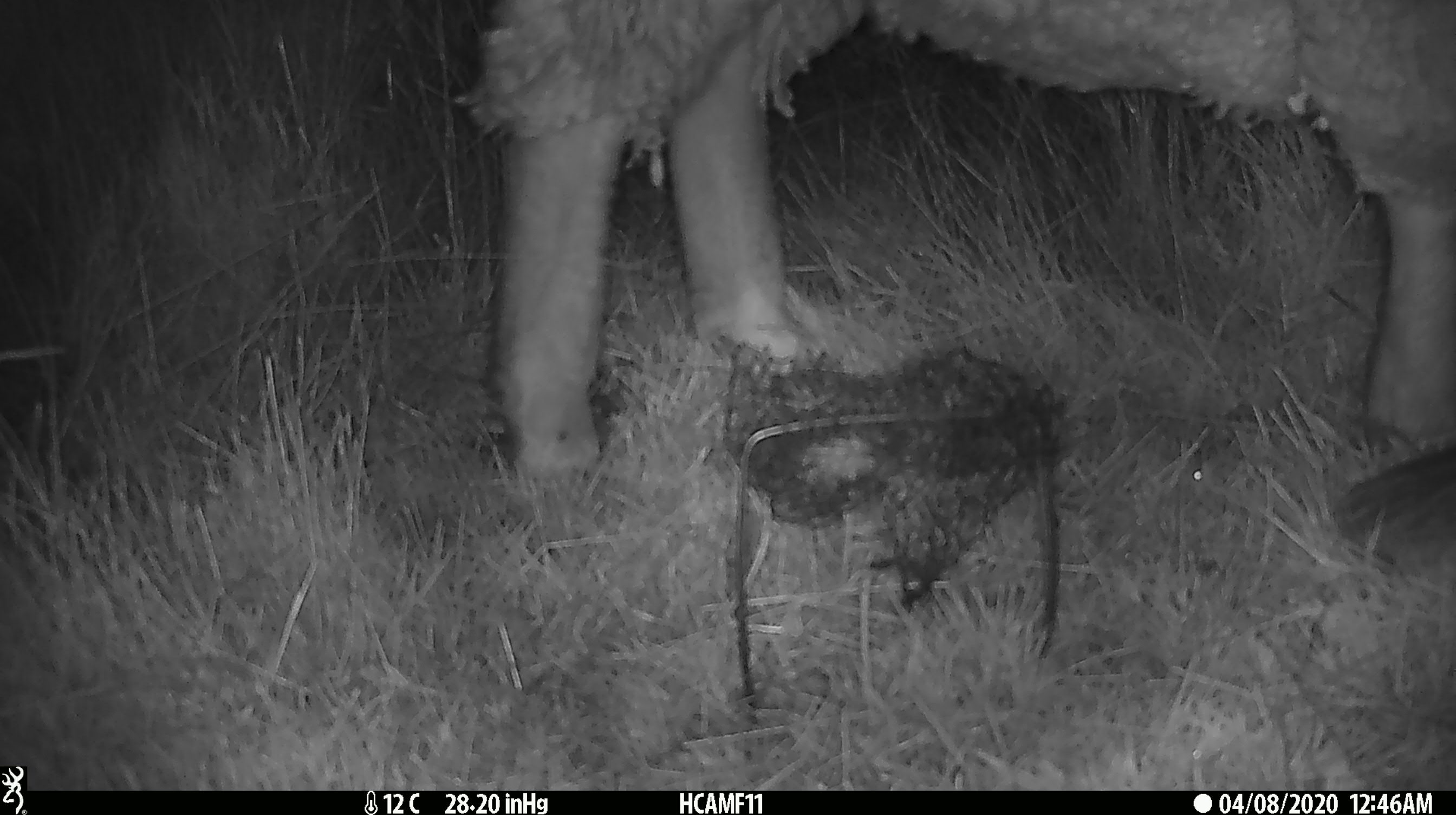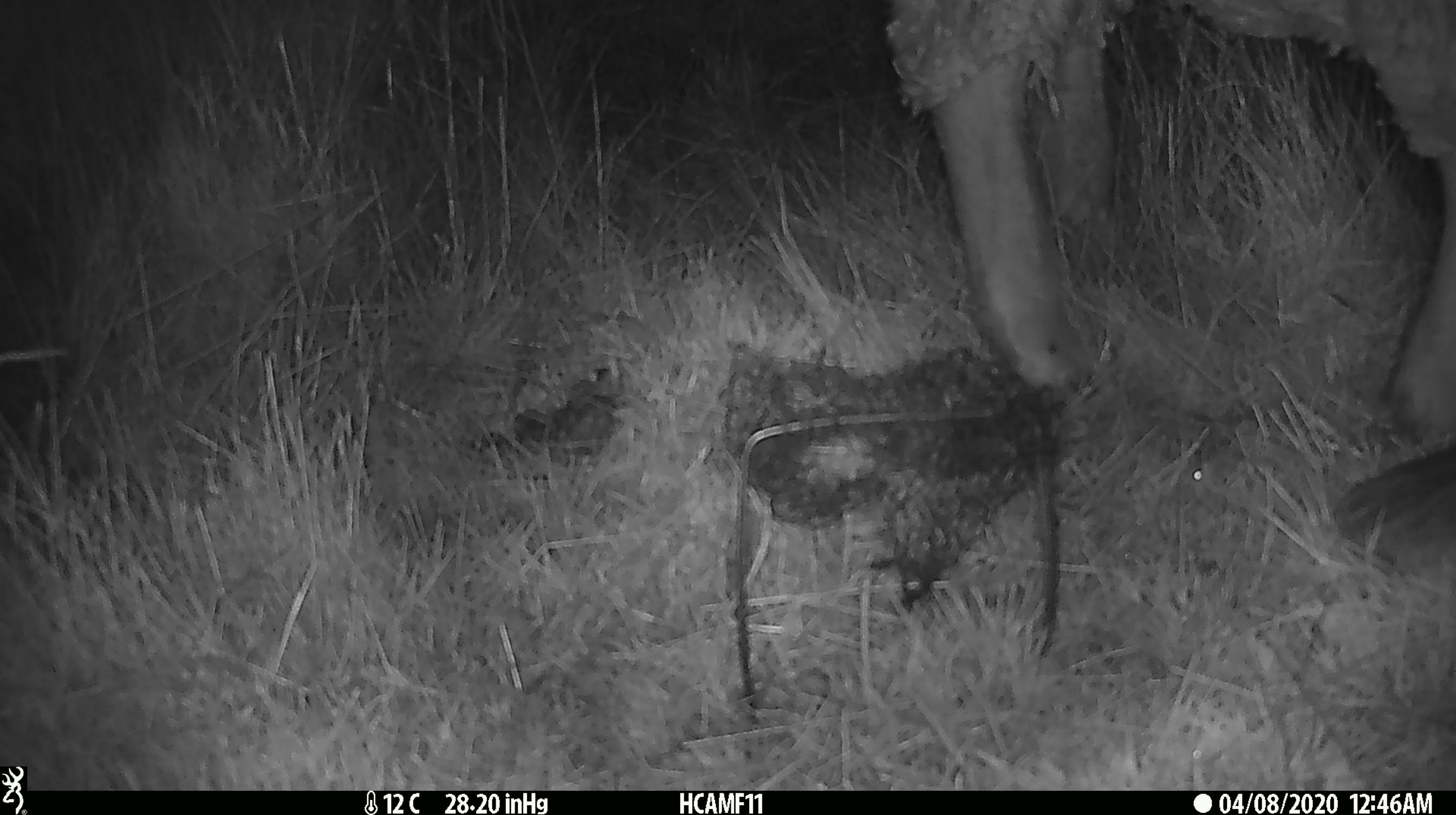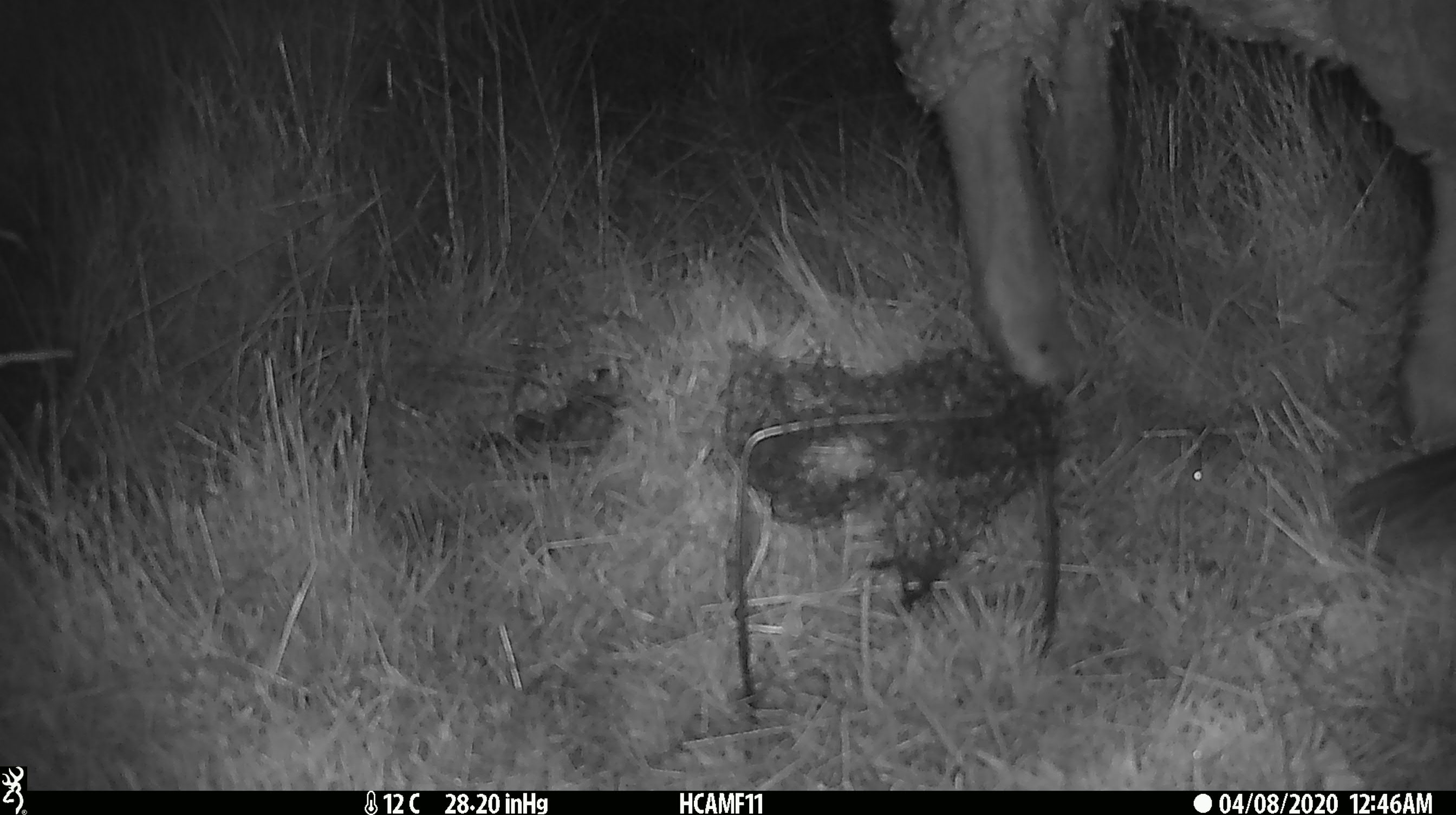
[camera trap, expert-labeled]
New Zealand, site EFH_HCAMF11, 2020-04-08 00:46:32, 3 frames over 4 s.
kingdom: Animalia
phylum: Chordata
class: Mammalia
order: Artiodactyla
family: Bovidae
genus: Ovis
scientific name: Ovis aries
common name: domestic sheep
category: sheep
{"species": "sheep (domestic sheep) (Ovis aries)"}